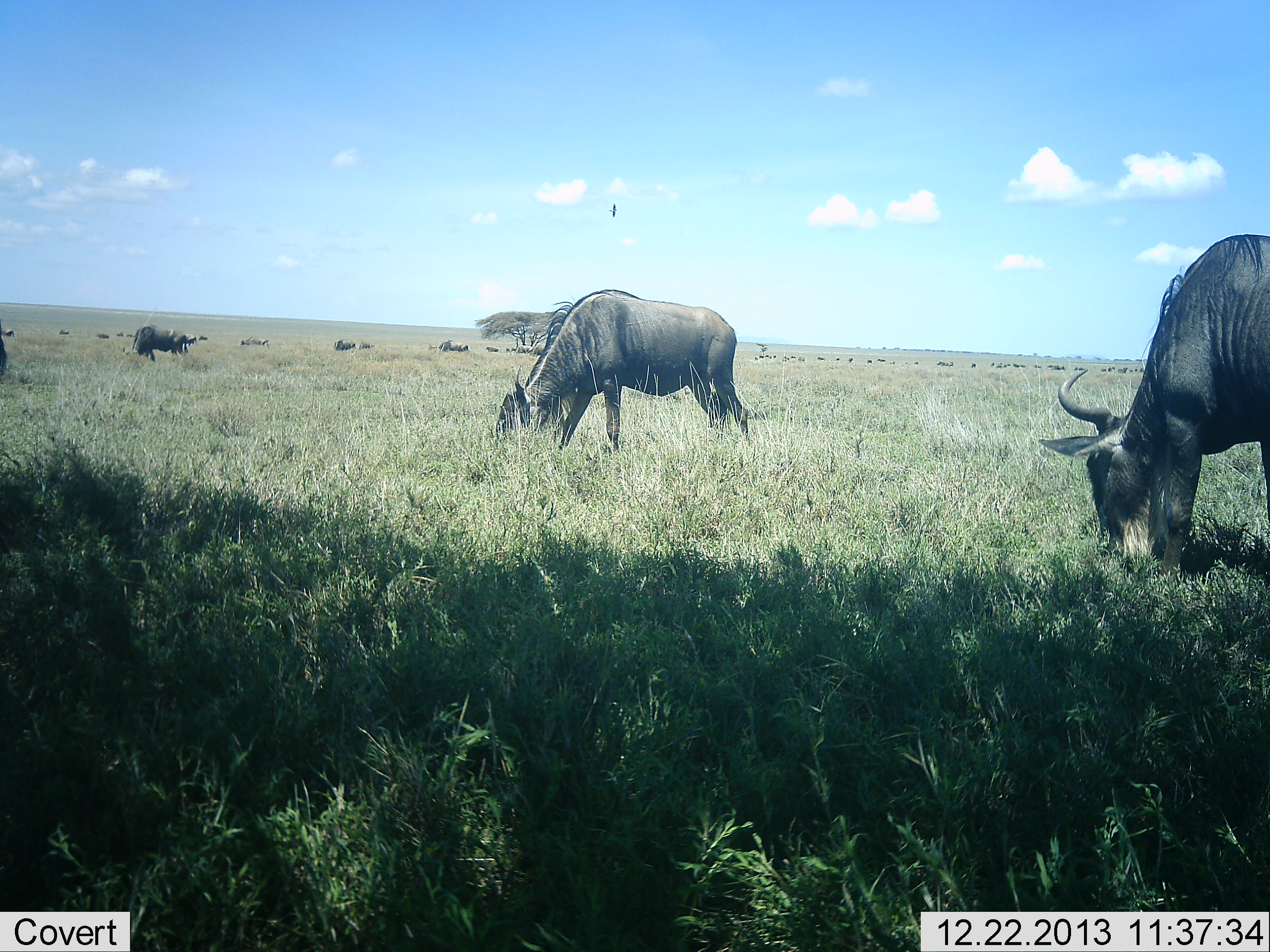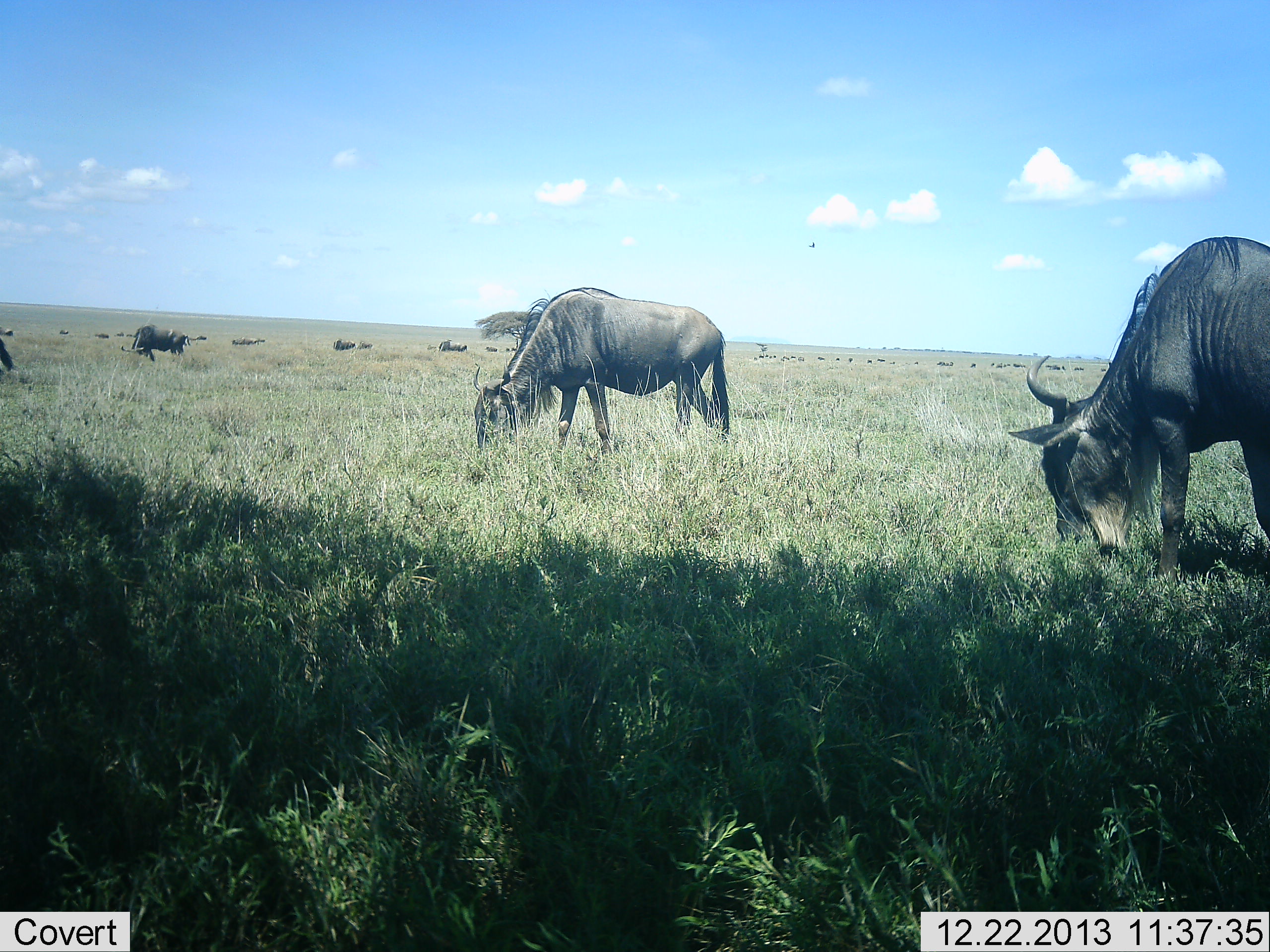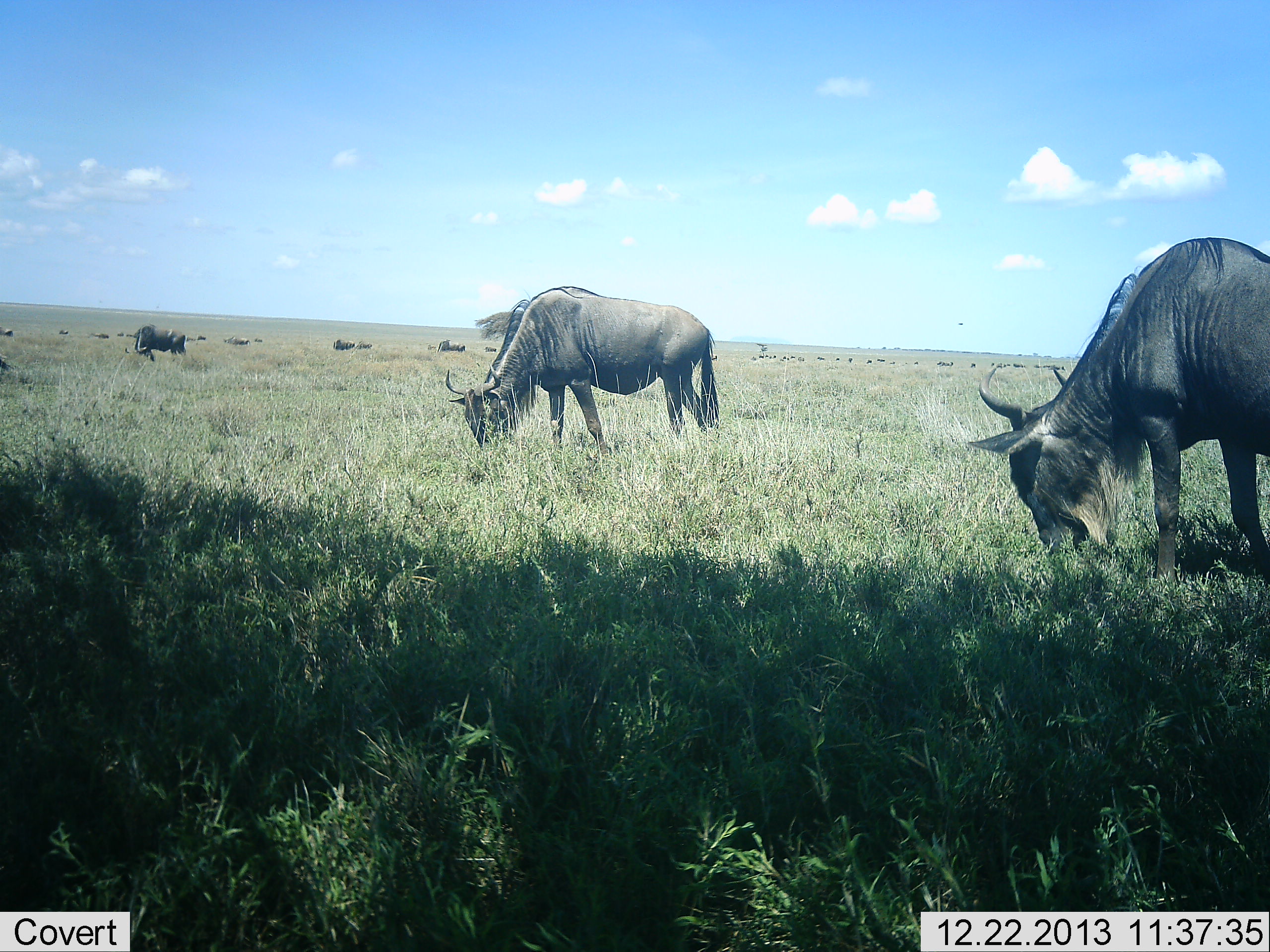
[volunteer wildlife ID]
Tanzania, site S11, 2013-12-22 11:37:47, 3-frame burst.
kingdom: Animalia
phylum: Chordata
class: Mammalia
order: Artiodactyla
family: Bovidae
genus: Connochaetes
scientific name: Connochaetes taurinus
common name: blue wildebeest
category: wildebeest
Wildebeest (blue wildebeest) (Connochaetes taurinus), count 11-50. Behavior (volunteer vote fractions): standing 27%, resting 0%, moving 18%, interacting 0%. Young present (vote fraction): 0%. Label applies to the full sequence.